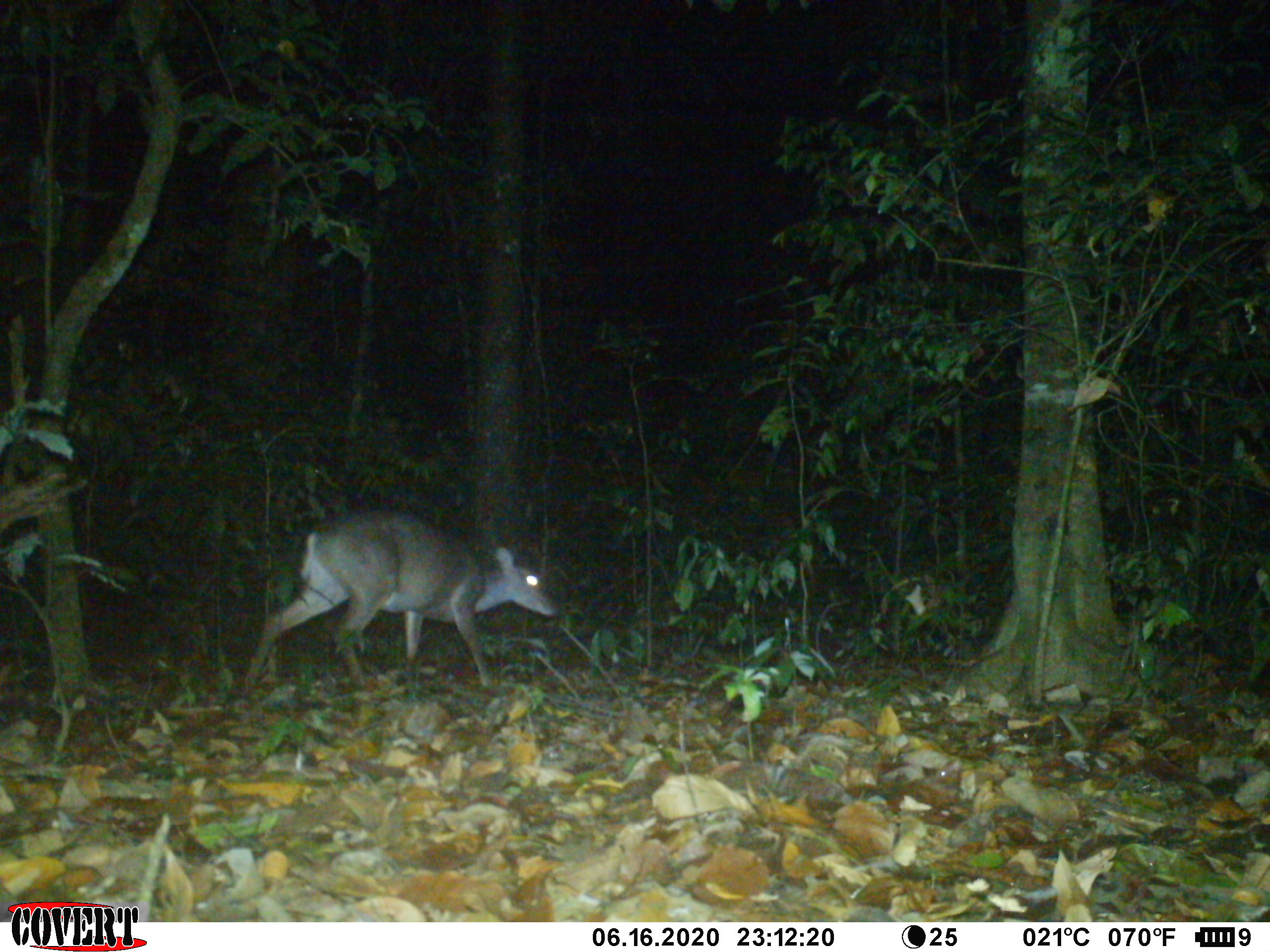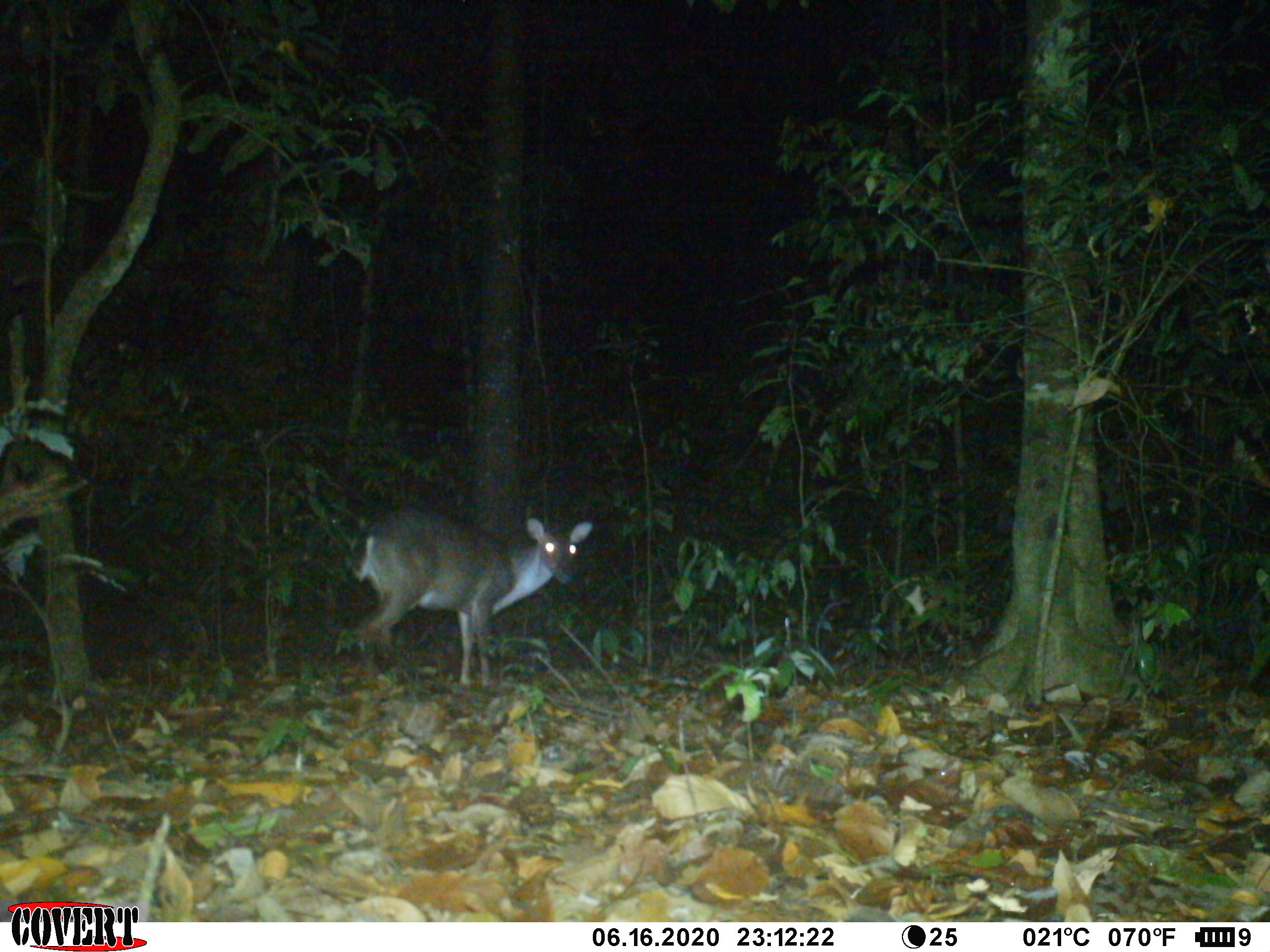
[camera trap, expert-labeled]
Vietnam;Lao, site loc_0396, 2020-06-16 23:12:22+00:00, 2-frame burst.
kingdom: Animalia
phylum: Chordata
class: Mammalia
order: Artiodactyla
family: Cervidae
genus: Muntiacus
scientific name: Muntiacus vuquangensis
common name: large-antlered muntjac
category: large antlered muntjac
Large antlered muntjac (large-antlered muntjac) (Muntiacus vuquangensis). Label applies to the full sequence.